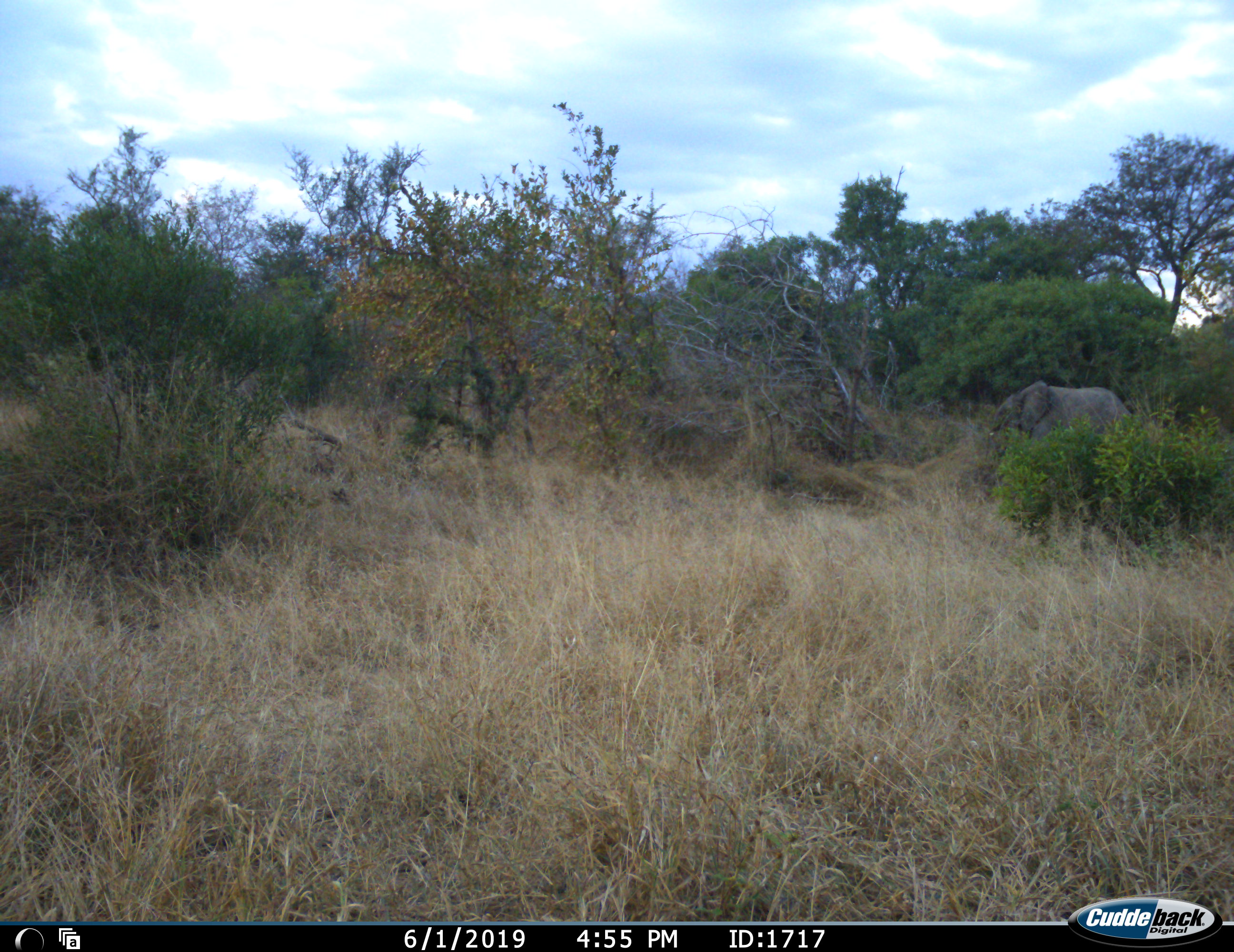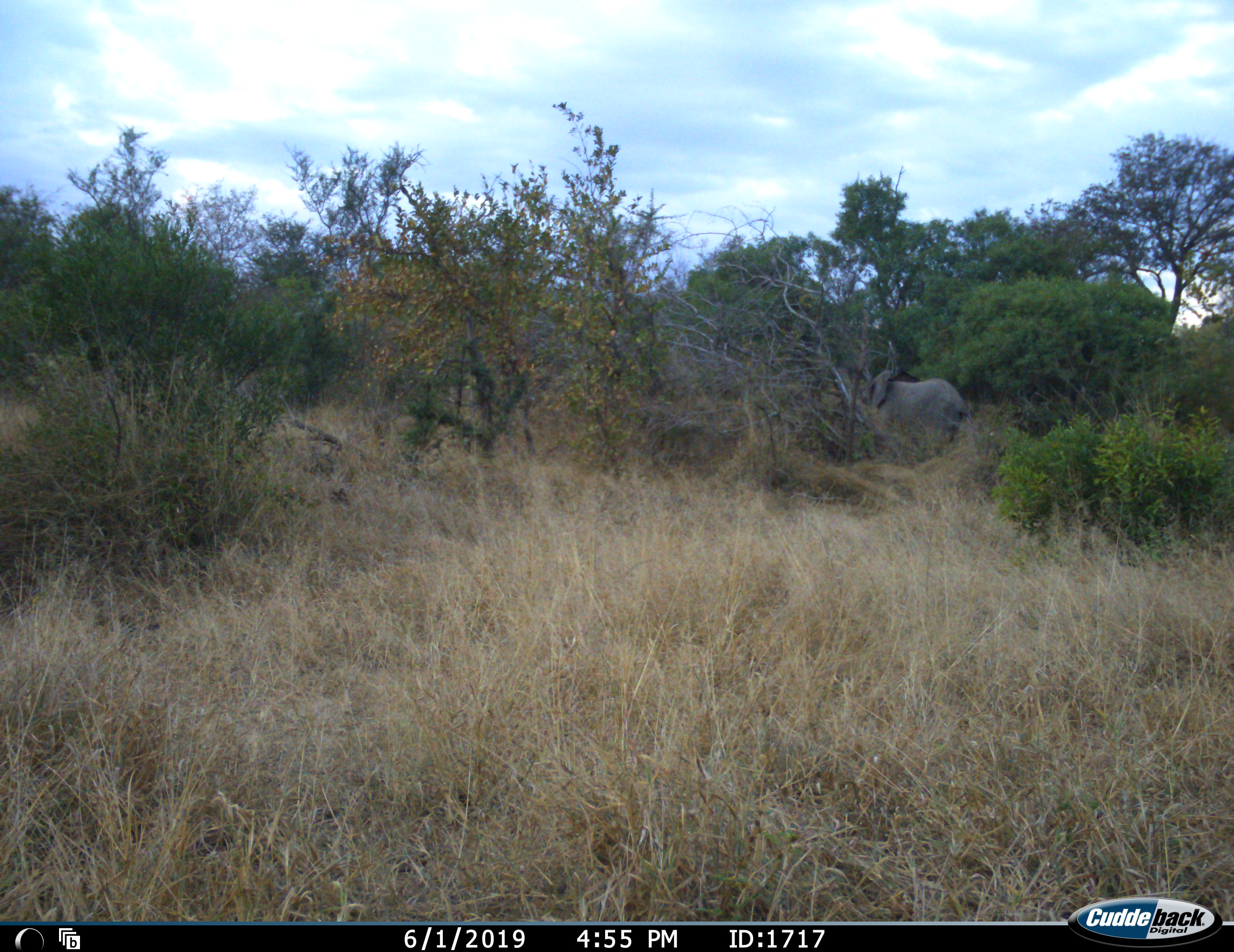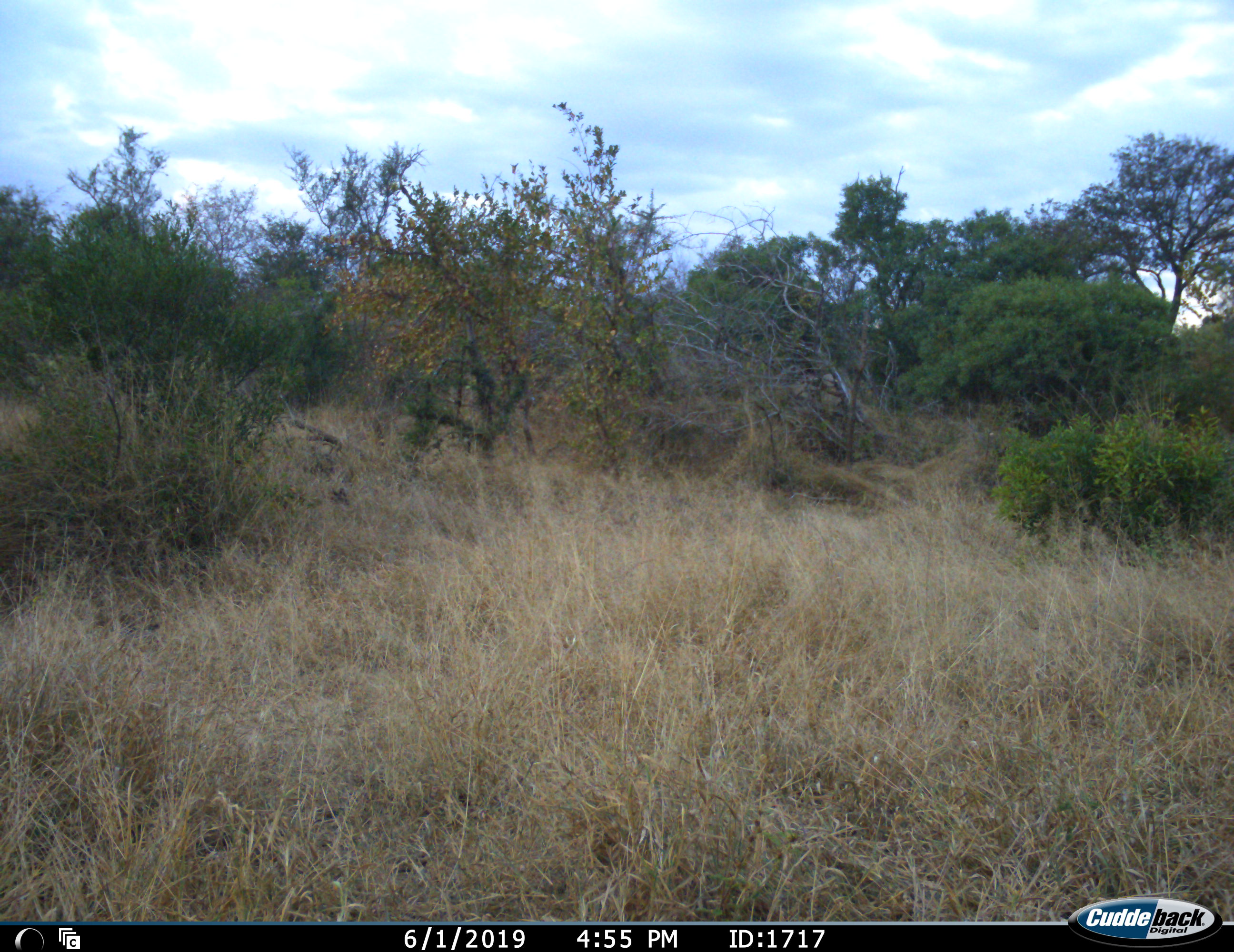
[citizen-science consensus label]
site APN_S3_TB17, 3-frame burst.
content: unidentified animal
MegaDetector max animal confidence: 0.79